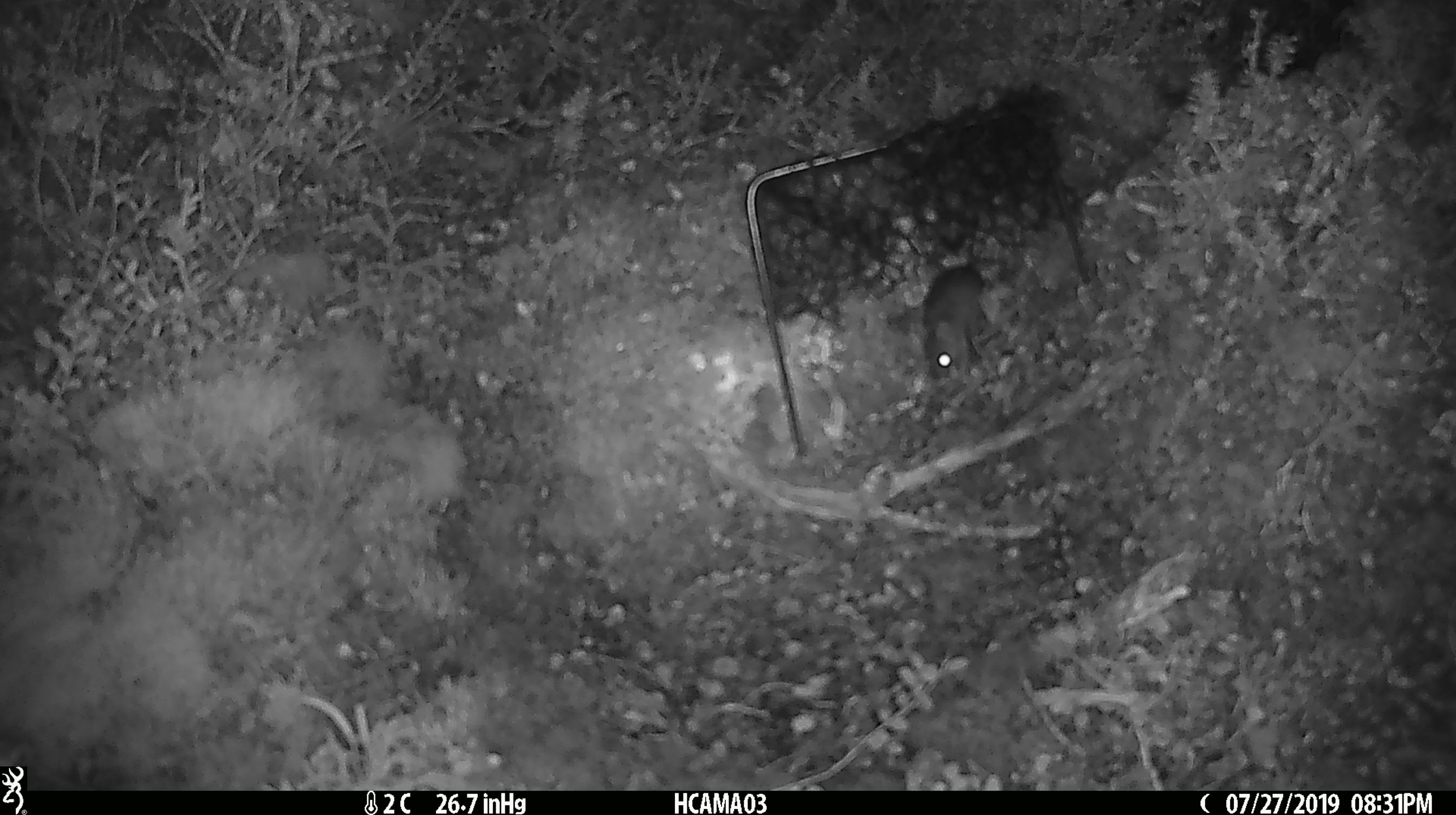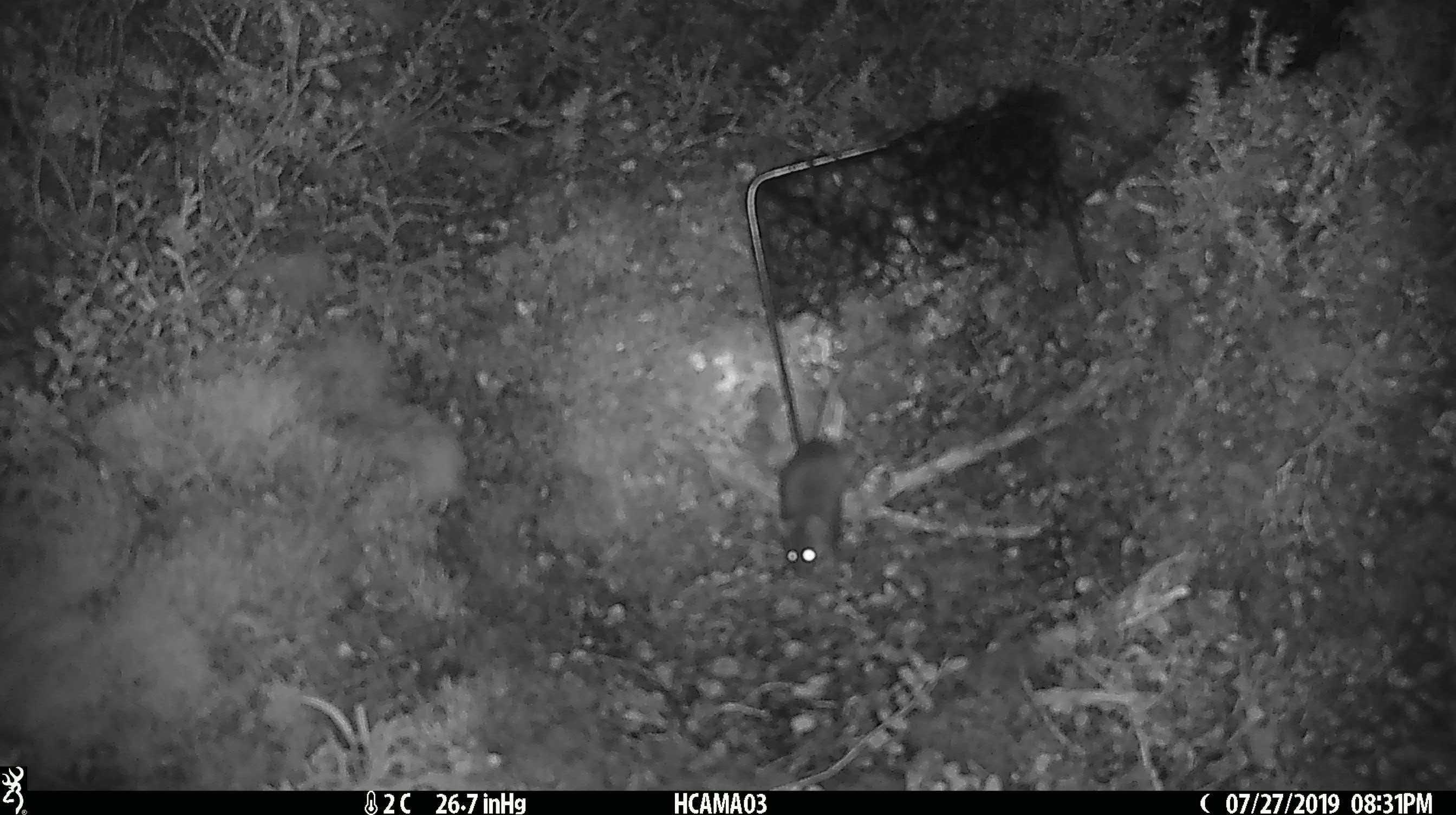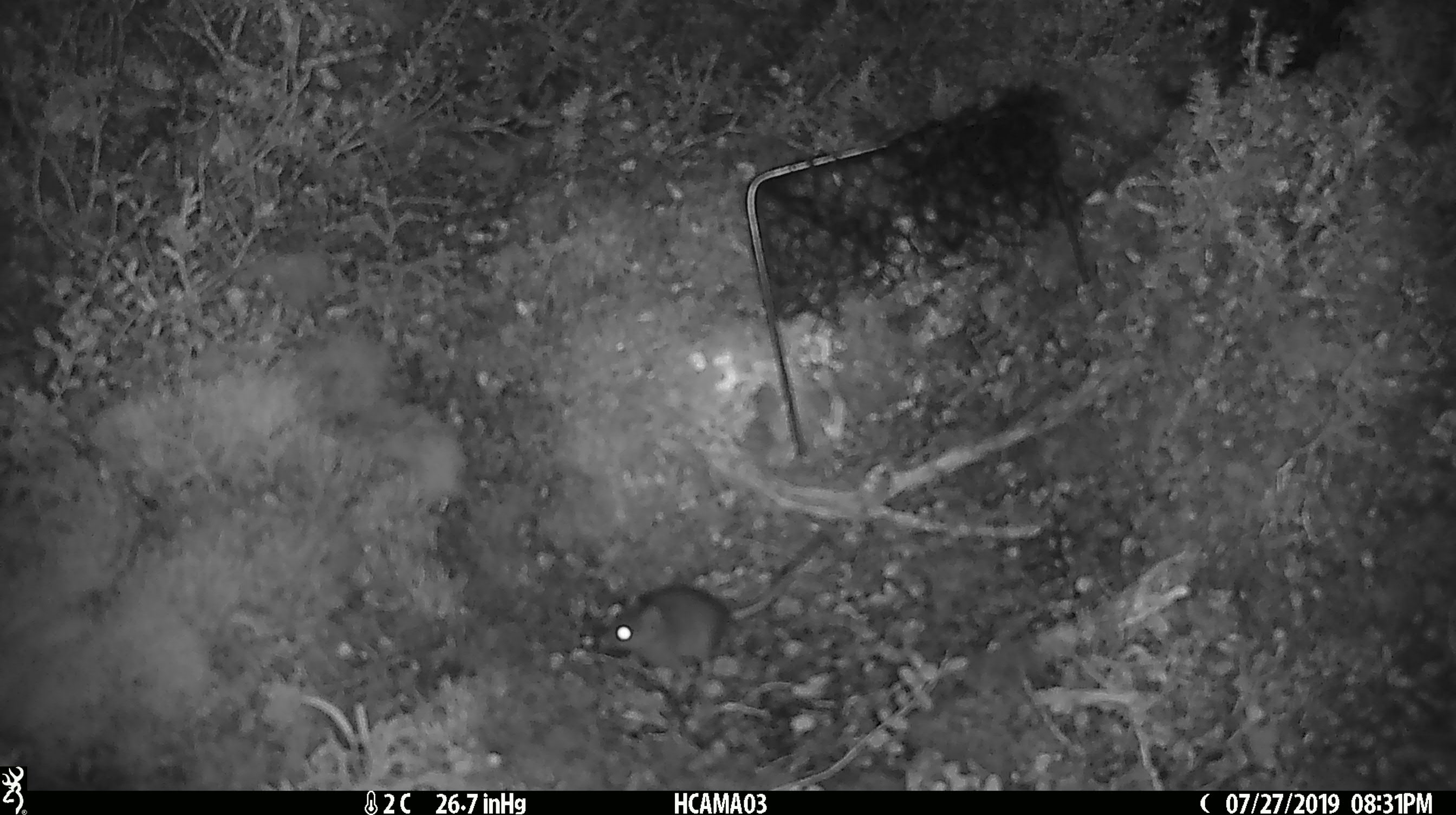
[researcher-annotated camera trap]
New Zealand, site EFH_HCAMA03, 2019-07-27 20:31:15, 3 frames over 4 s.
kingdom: Animalia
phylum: Chordata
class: Mammalia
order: Rodentia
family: Muridae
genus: Mus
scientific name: Mus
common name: mouse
Mouse (Mus).